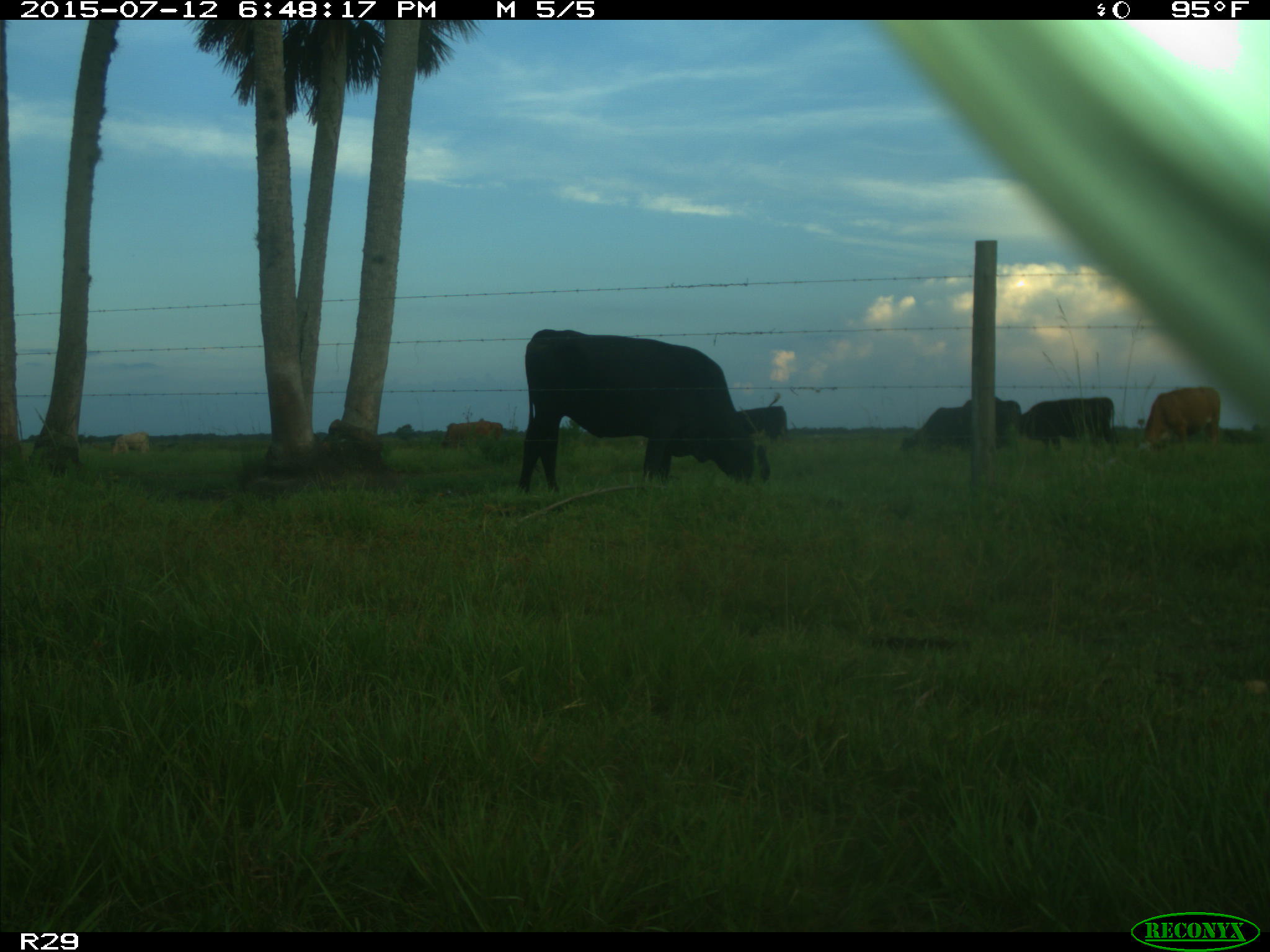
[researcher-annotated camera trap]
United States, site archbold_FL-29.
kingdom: Animalia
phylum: Chordata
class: Mammalia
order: Artiodactyla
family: Bovidae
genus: Bos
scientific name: Bos taurus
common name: domestic cow